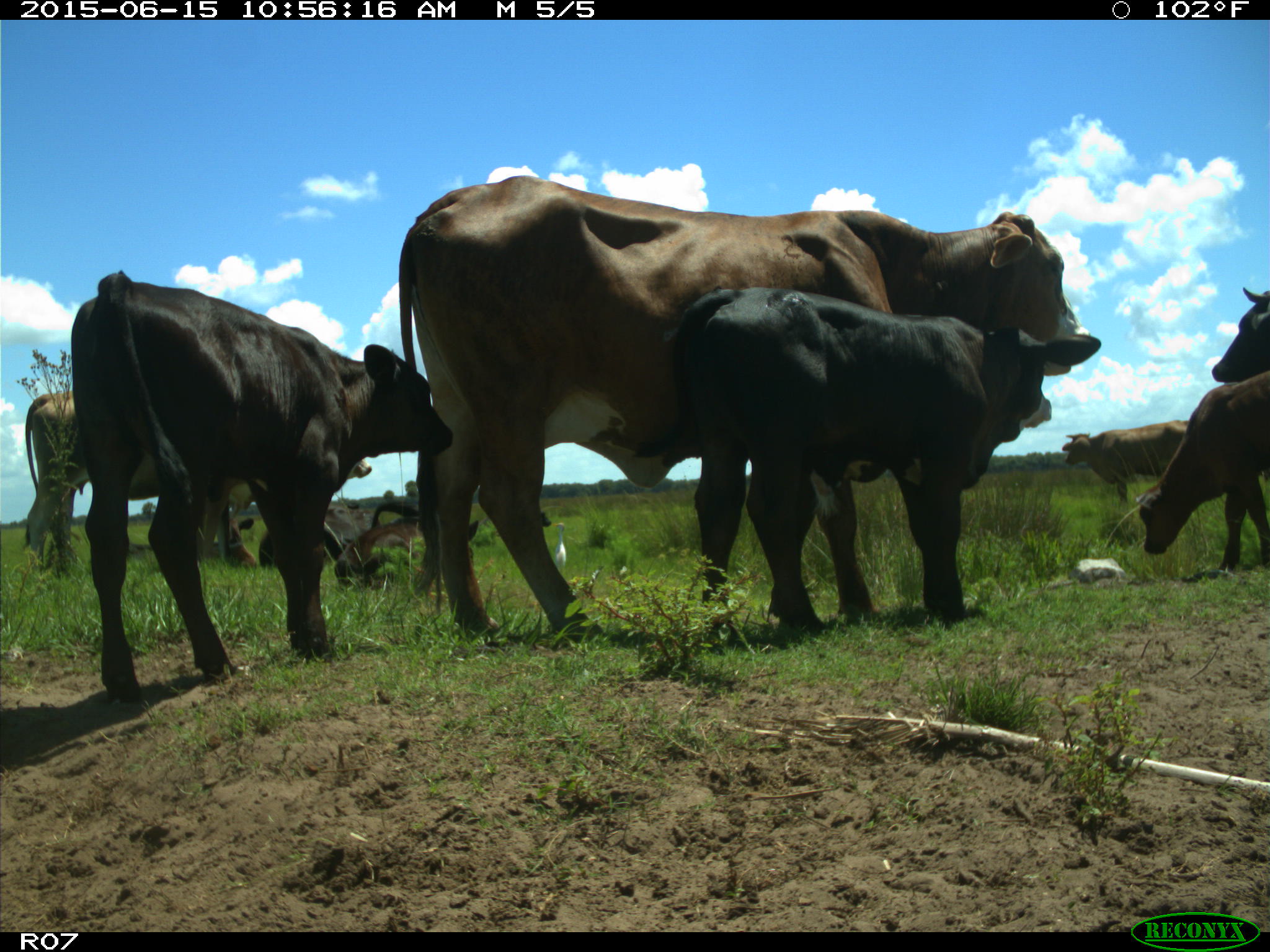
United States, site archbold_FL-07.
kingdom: Animalia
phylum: Chordata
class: Mammalia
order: Artiodactyla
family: Bovidae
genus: Bos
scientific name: Bos taurus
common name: domestic cow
Bos taurus (domestic cow).